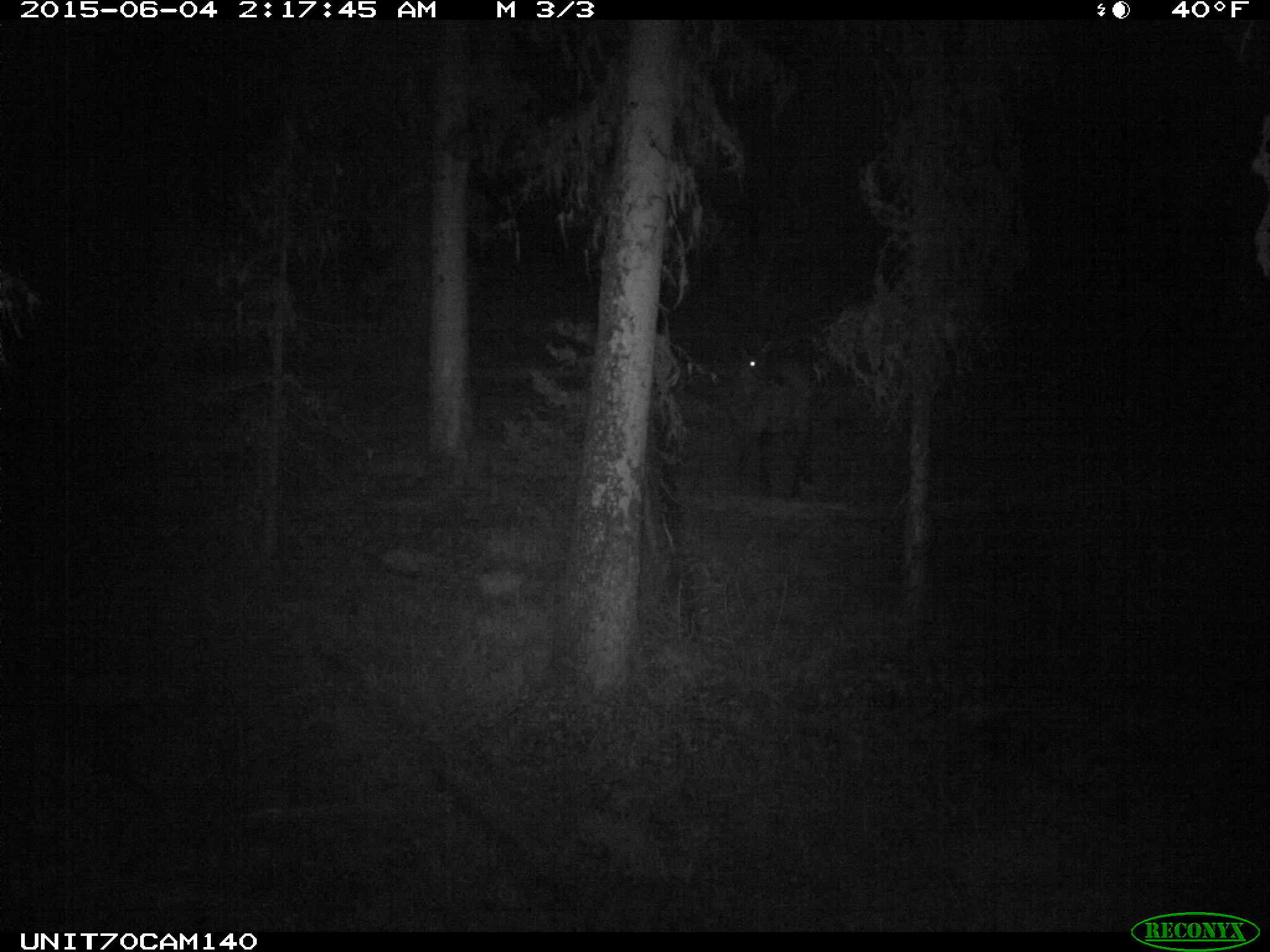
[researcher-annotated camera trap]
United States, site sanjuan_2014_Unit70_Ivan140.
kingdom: Animalia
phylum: Chordata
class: Mammalia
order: Artiodactyla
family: Cervidae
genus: Cervus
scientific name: Cervus elaphus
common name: red deer